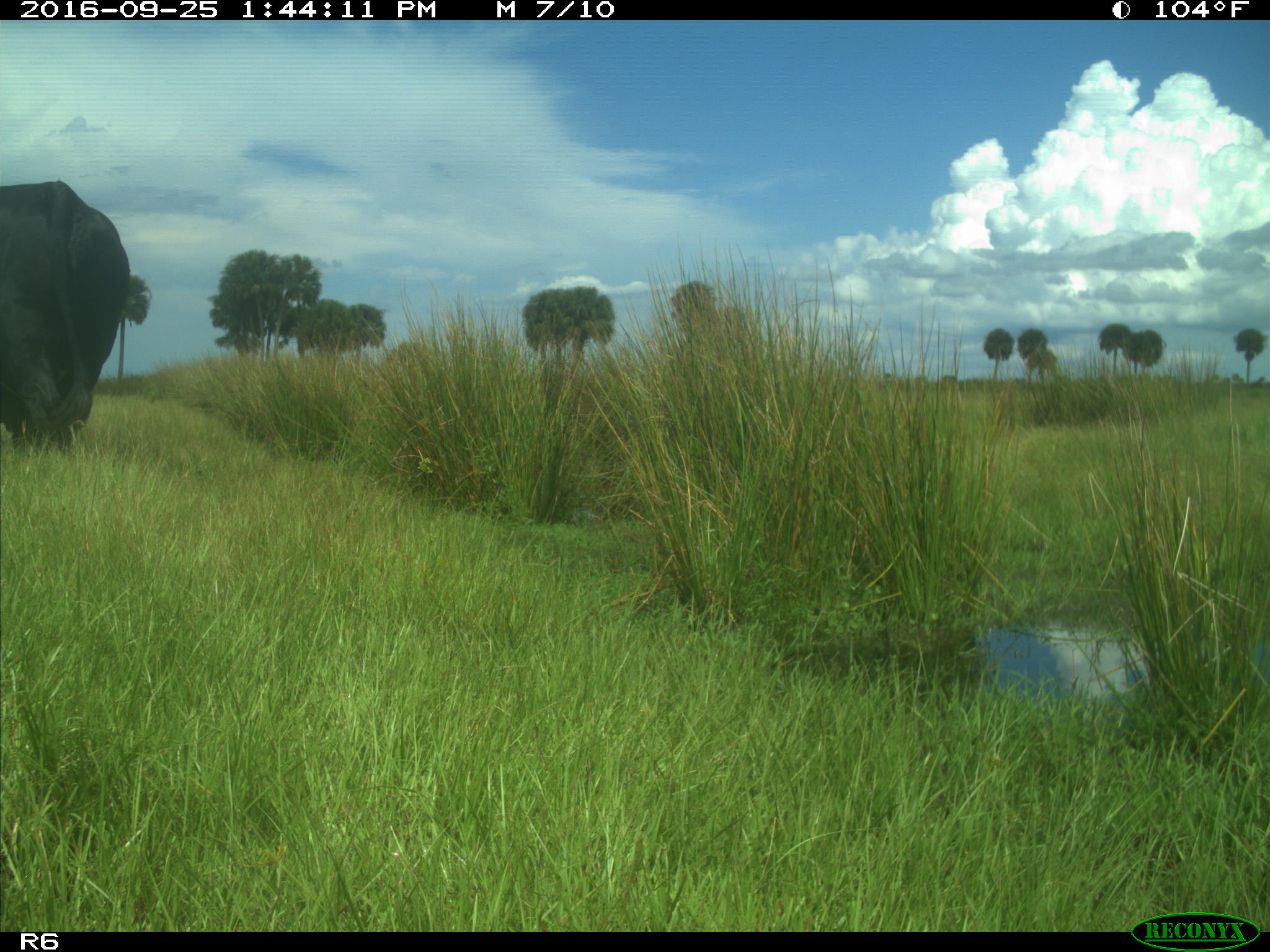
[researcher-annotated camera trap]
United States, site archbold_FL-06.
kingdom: Animalia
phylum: Chordata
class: Mammalia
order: Artiodactyla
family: Bovidae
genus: Bos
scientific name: Bos taurus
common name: domestic cow